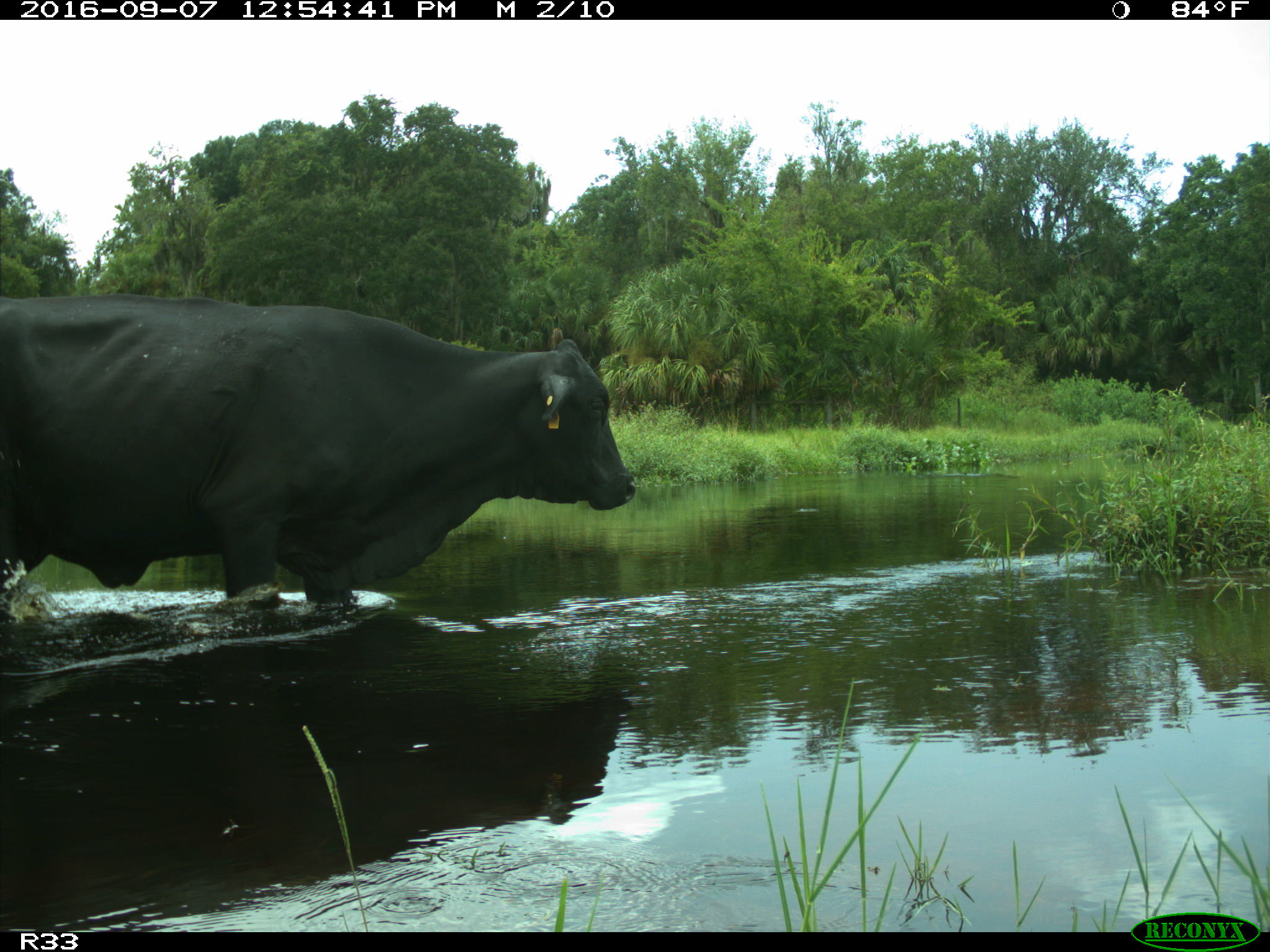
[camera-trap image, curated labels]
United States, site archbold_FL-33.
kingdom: Animalia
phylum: Chordata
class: Mammalia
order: Artiodactyla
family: Bovidae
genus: Bos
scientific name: Bos taurus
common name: domestic cow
Bos taurus (domestic cow).